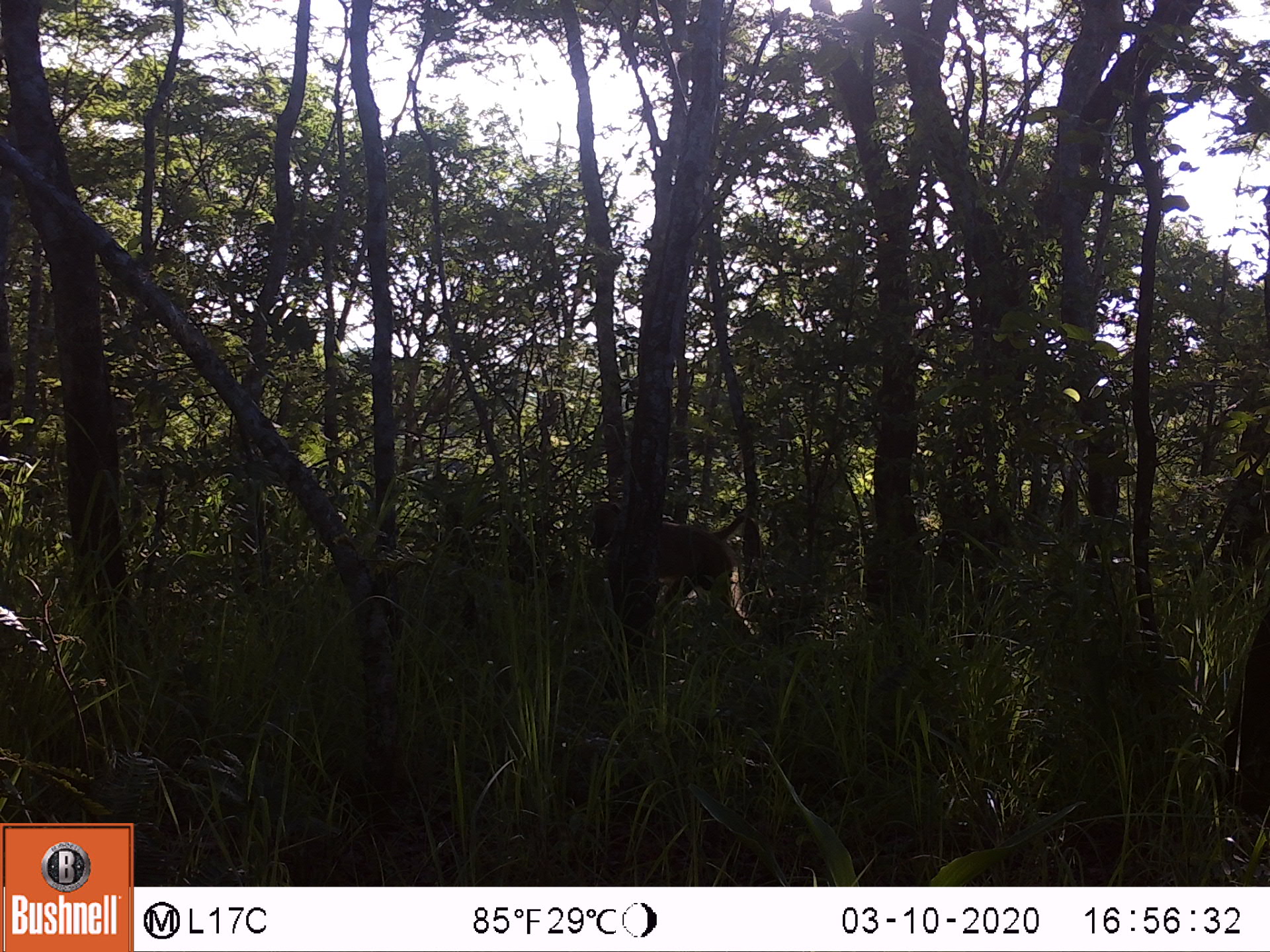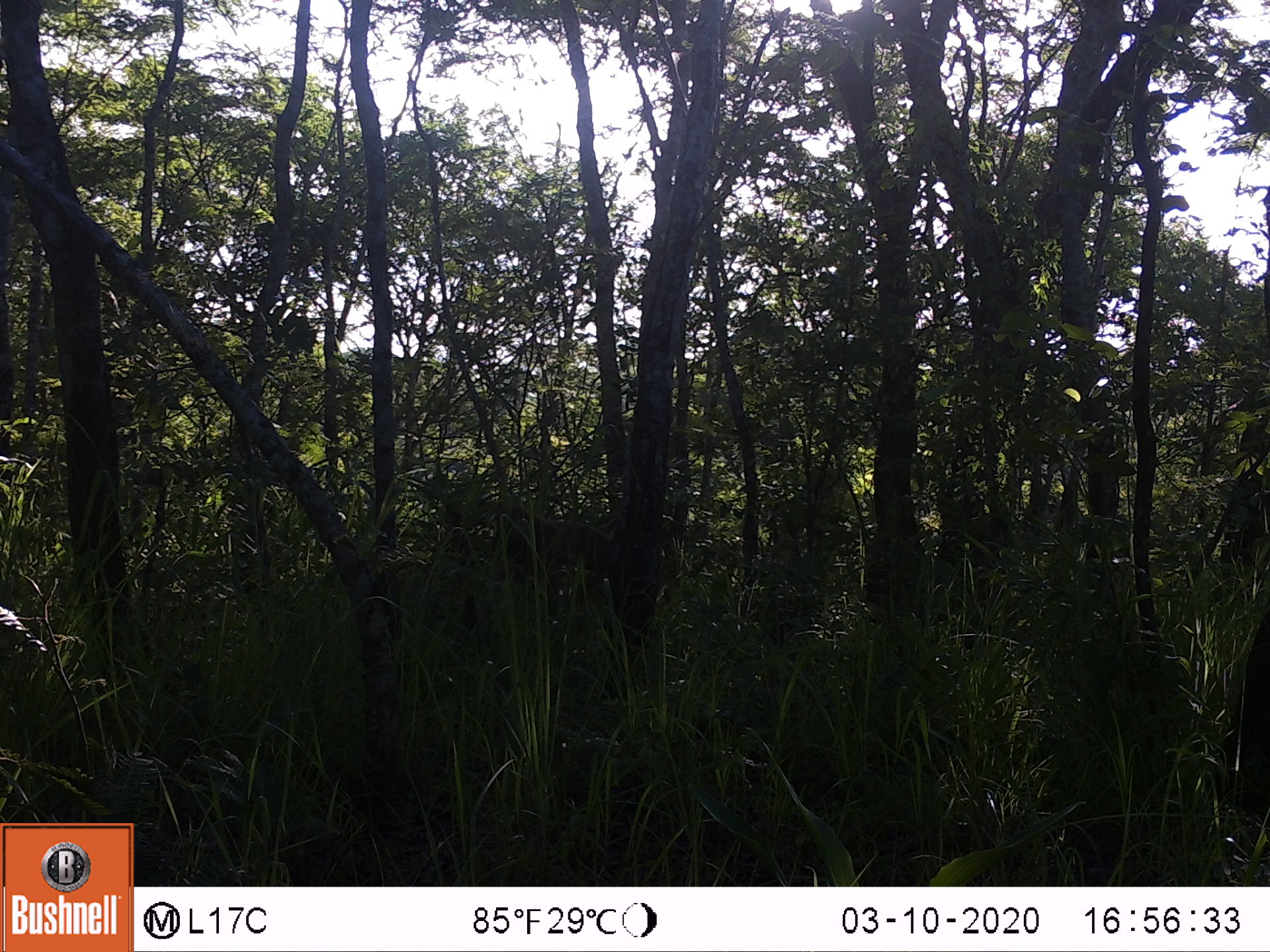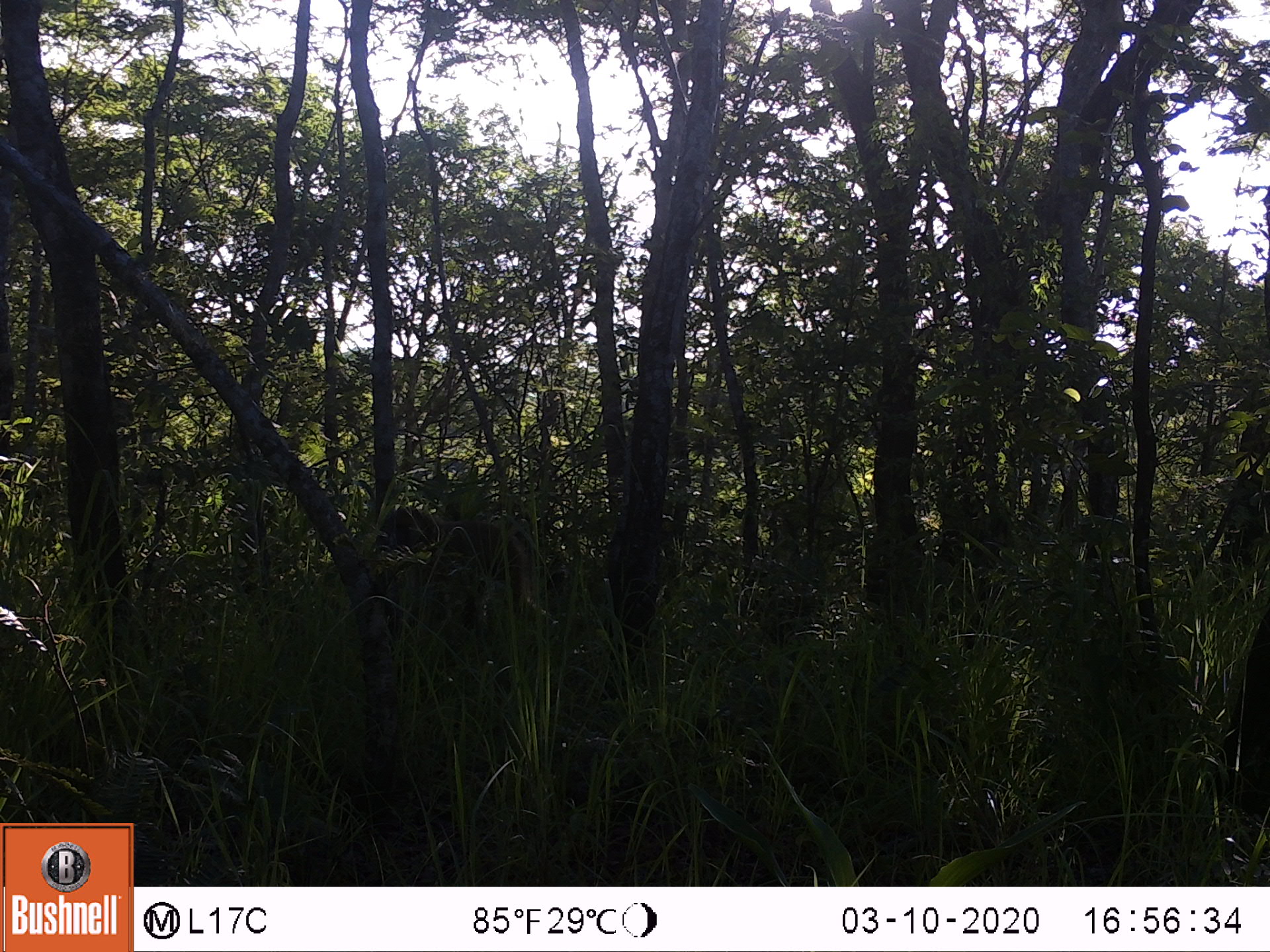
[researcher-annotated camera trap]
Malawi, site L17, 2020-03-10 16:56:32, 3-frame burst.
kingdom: Animalia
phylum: Chordata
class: Mammalia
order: Primates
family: Cercopithecidae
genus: Papio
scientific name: Papio cynocephalus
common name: yellow baboon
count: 1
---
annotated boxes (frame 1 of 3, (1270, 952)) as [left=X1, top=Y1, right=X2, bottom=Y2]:
yellow baboon: [left=582, top=496, right=772, bottom=639]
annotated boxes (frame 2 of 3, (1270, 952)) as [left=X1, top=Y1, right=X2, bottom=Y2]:
yellow baboon: [left=489, top=502, right=623, bottom=614]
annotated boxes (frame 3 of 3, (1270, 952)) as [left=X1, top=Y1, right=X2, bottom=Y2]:
yellow baboon: [left=382, top=502, right=543, bottom=635]